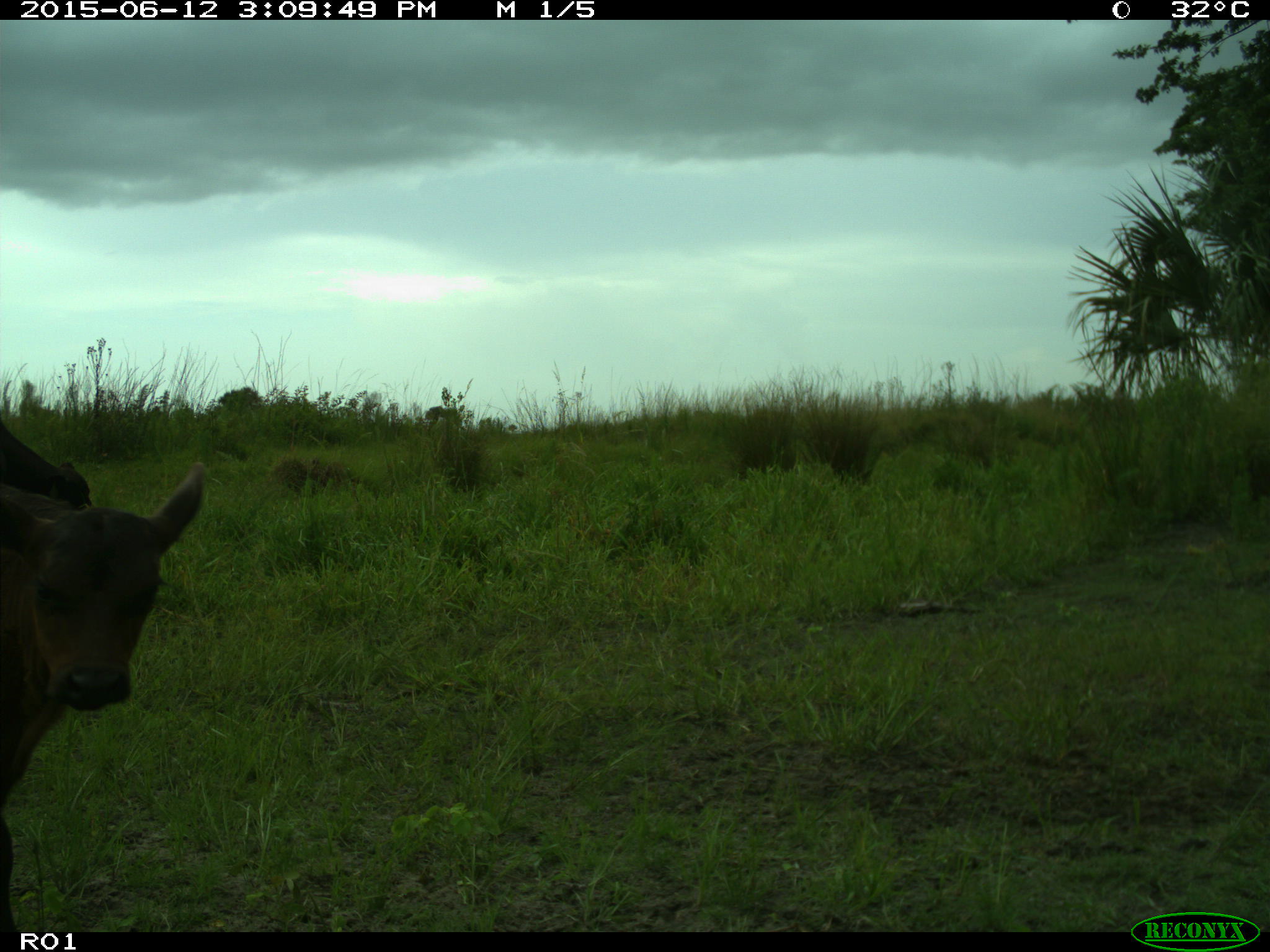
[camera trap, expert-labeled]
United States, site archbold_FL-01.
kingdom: Animalia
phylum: Chordata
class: Mammalia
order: Artiodactyla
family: Bovidae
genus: Bos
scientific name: Bos taurus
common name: domestic cow